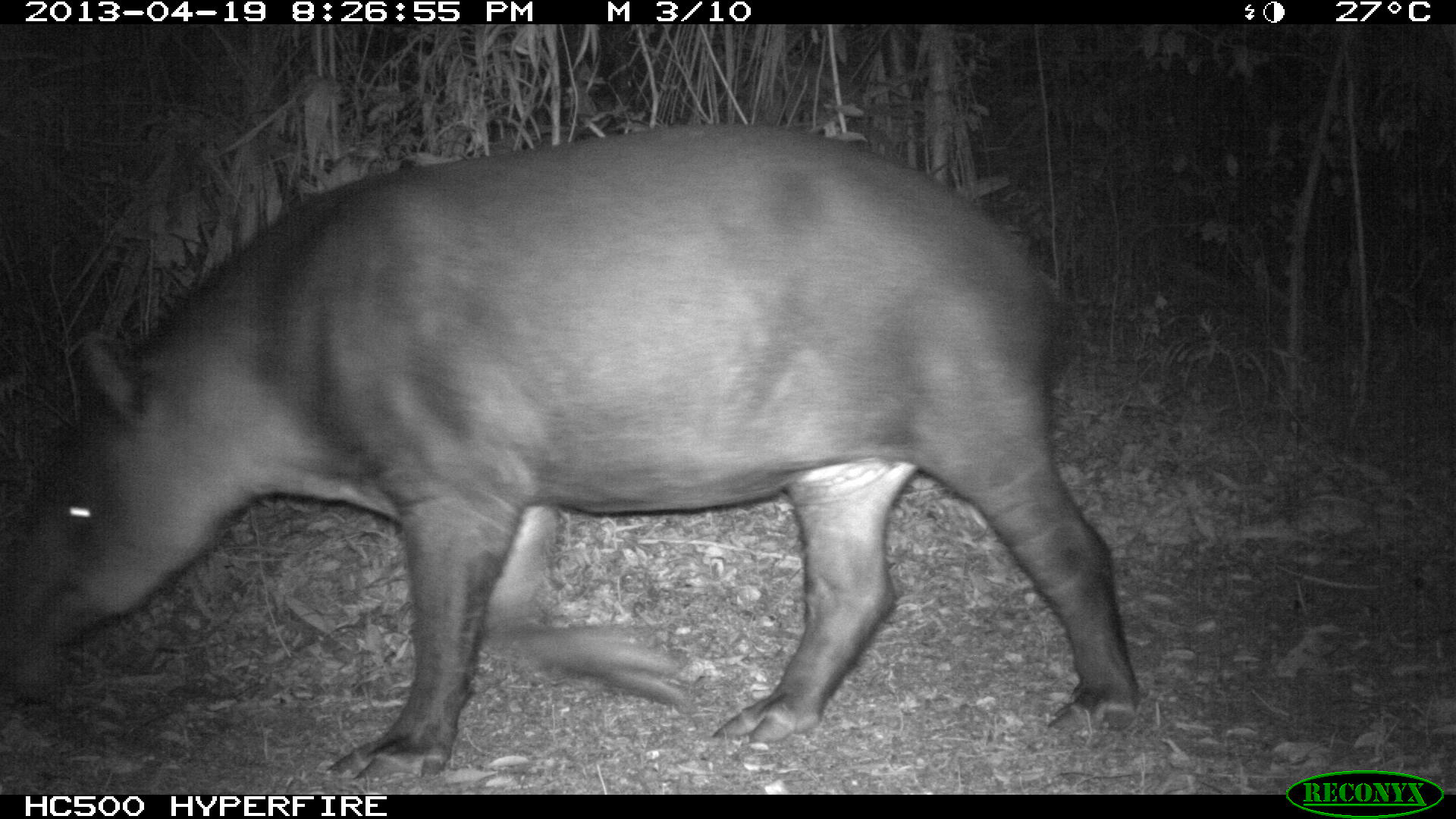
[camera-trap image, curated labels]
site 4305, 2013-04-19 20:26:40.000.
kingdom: Animalia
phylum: Chordata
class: Mammalia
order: Perissodactyla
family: Tapiridae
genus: Tapirus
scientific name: Tapirus bairdii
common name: baird's tapir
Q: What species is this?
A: Tapirus bairdii (baird's tapir).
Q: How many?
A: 2.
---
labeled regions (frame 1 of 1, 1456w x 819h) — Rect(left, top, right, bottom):
tapirus bairdii: Rect(21, 117, 1143, 783)